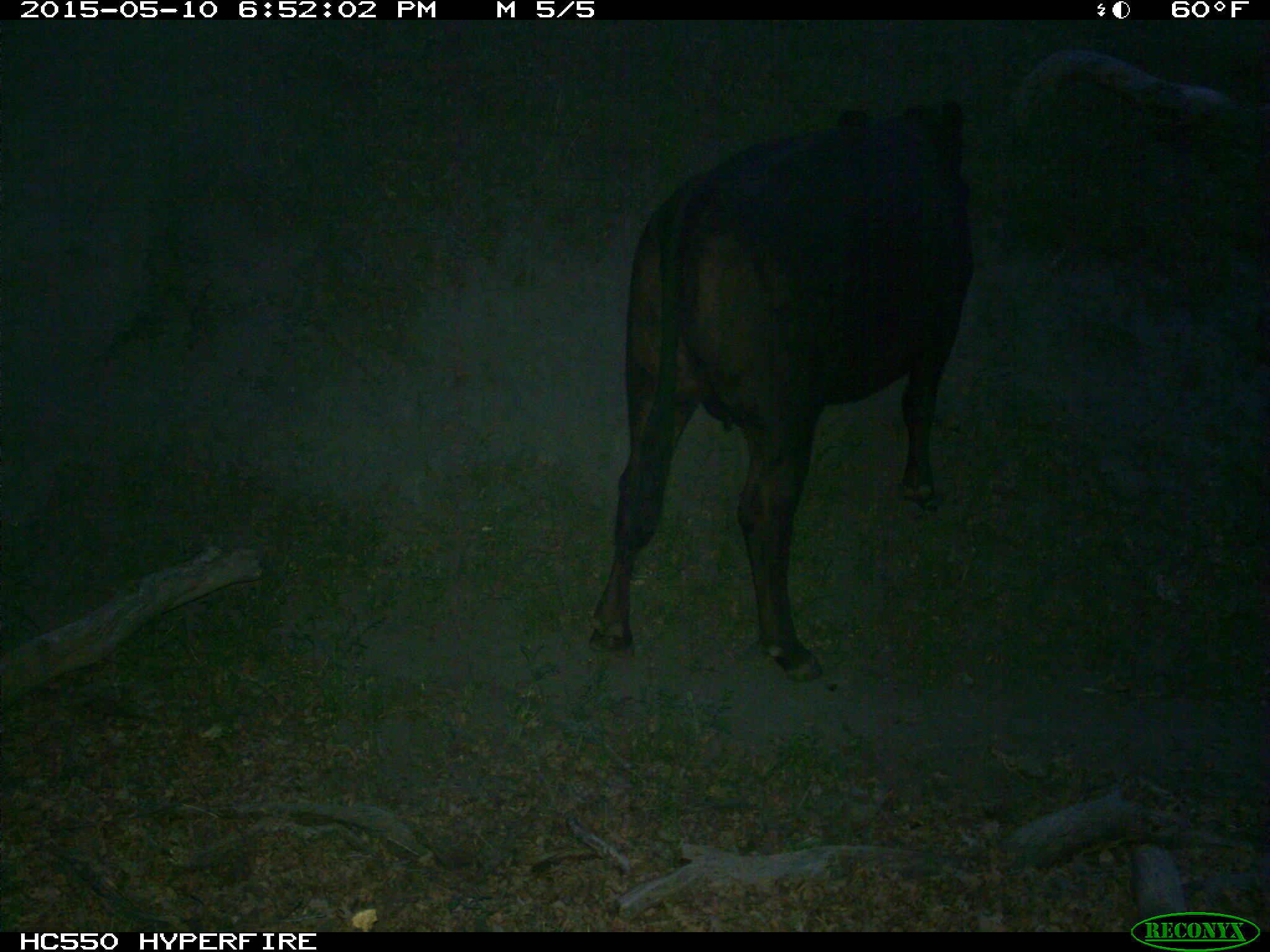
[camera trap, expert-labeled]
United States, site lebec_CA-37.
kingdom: Animalia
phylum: Chordata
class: Mammalia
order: Artiodactyla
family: Bovidae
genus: Bos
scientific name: Bos taurus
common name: domestic cow